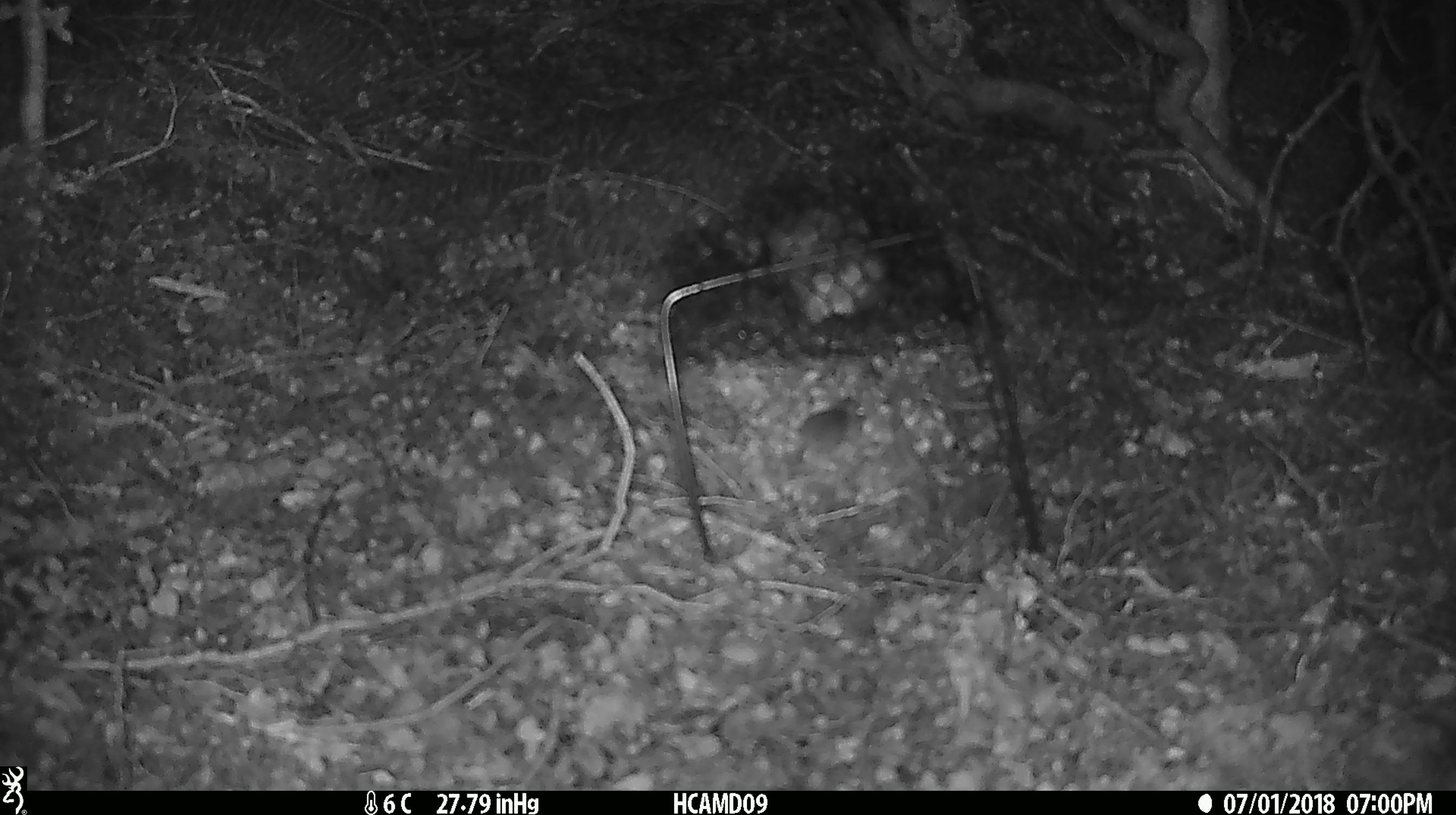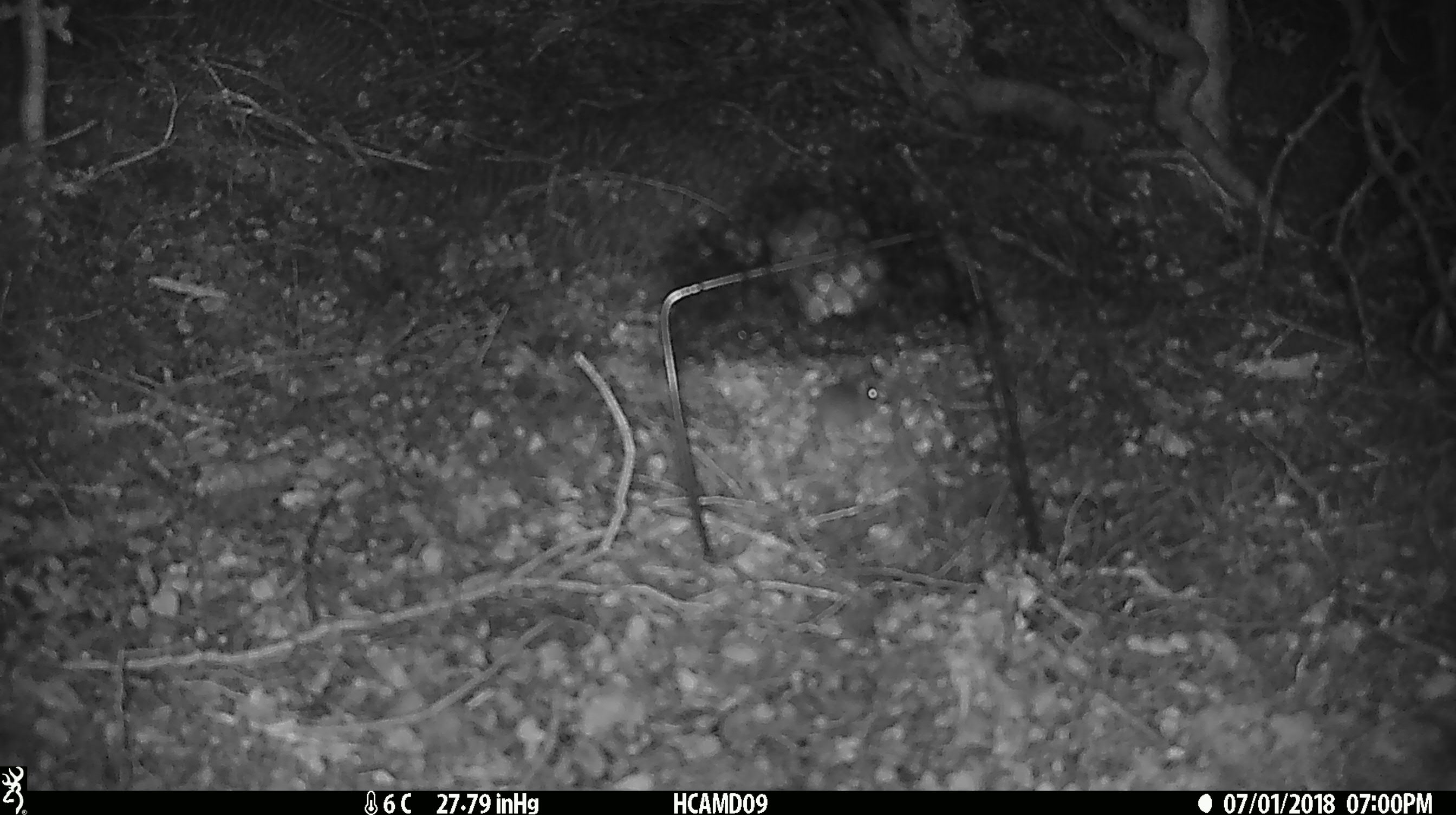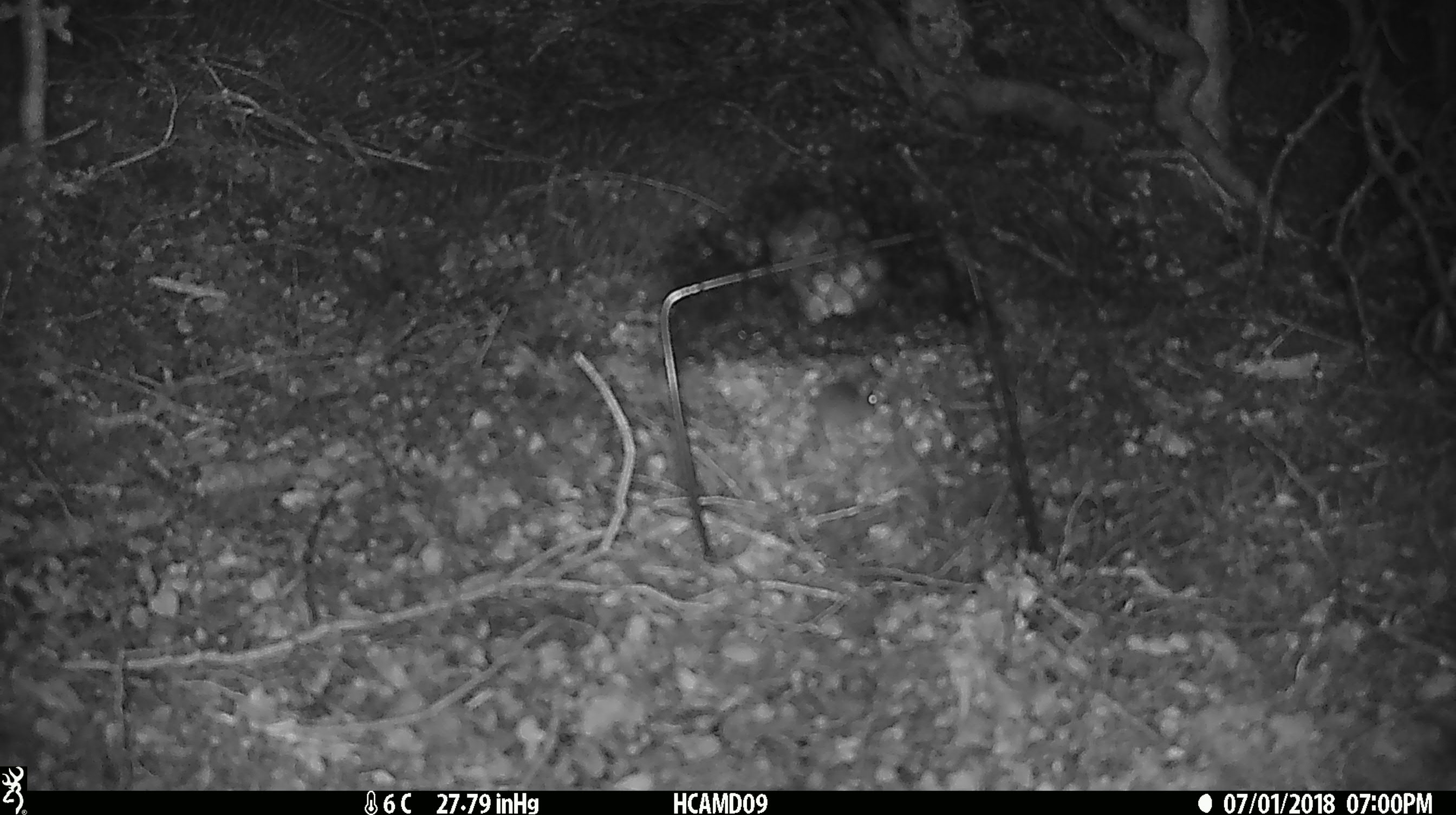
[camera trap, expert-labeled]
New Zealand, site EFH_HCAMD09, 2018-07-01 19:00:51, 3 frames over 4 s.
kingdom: Animalia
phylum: Chordata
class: Mammalia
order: Rodentia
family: Muridae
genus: Mus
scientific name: Mus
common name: mouse